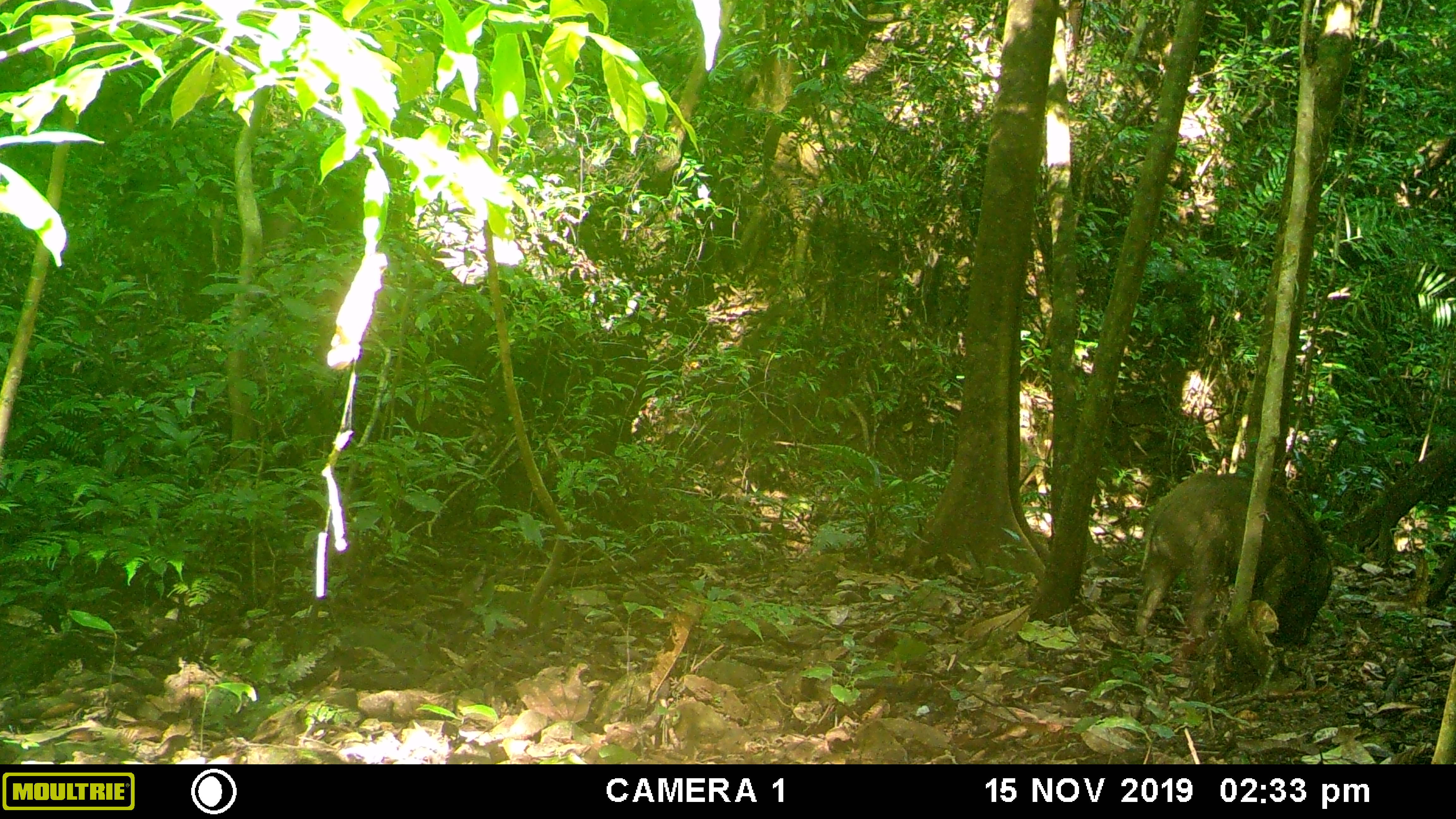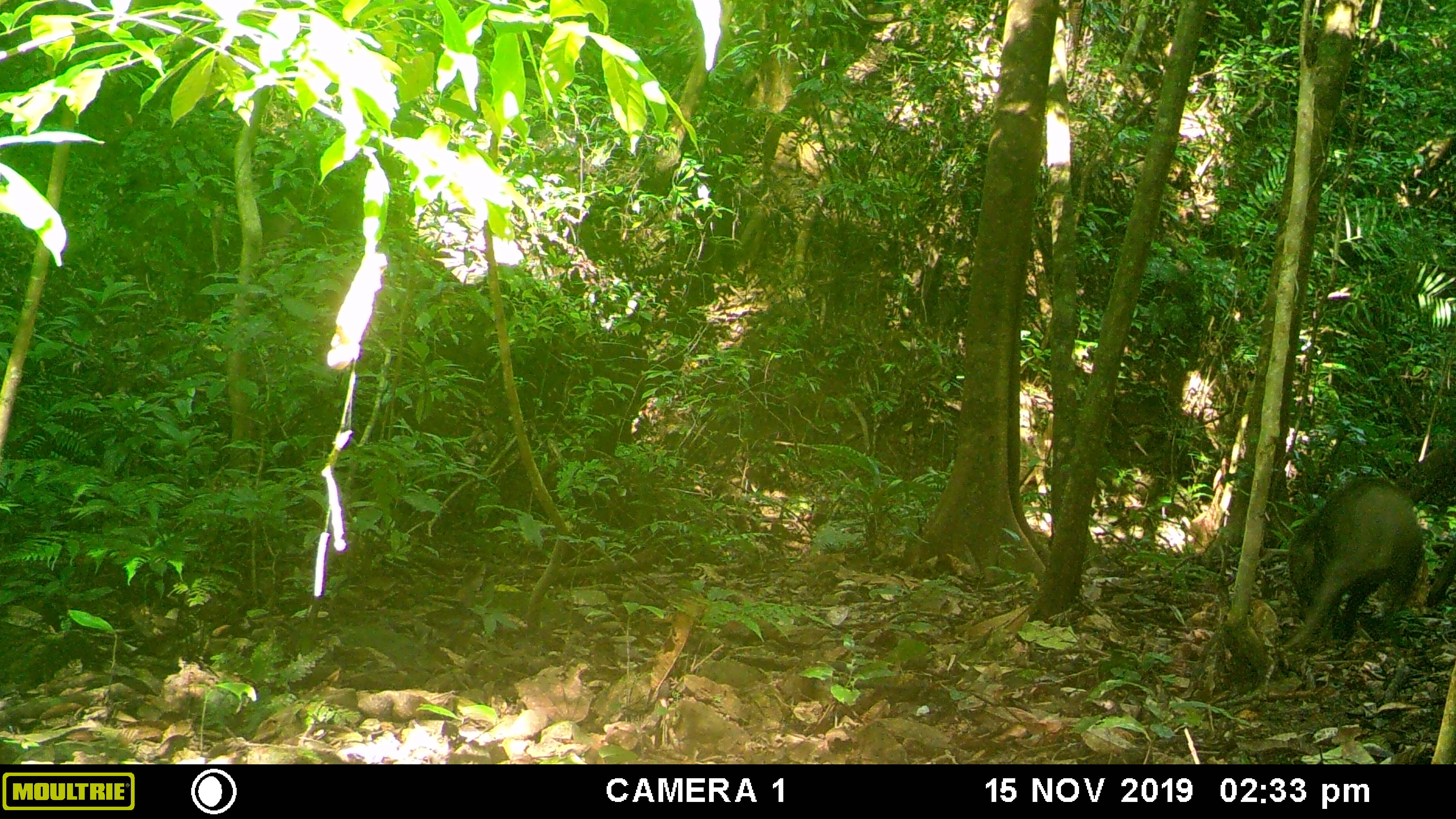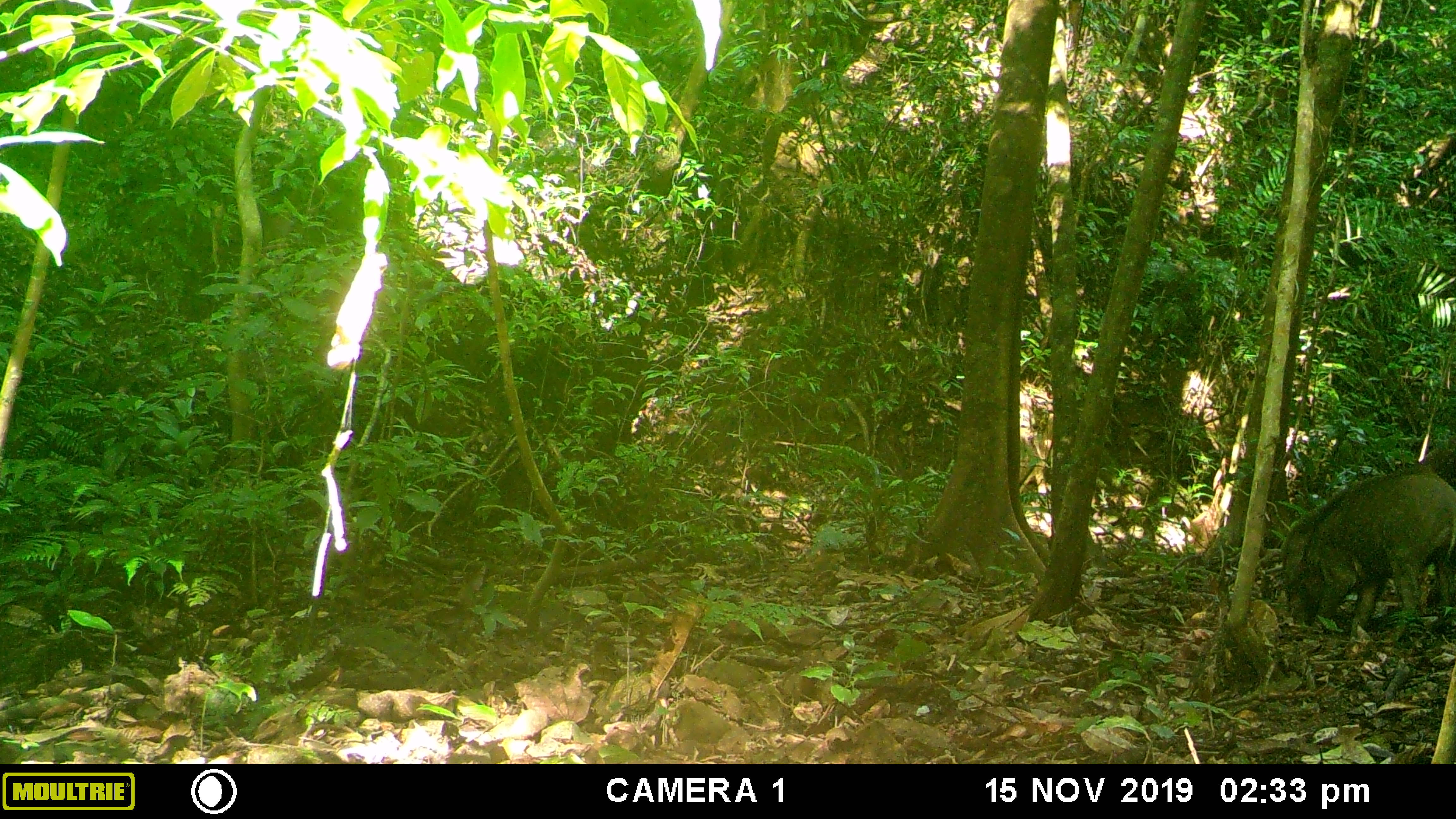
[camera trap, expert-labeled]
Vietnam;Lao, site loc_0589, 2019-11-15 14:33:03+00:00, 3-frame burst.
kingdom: Animalia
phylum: Chordata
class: Mammalia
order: Artiodactyla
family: Suidae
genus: Sus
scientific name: Sus scrofa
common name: eurasian wild pig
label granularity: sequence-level